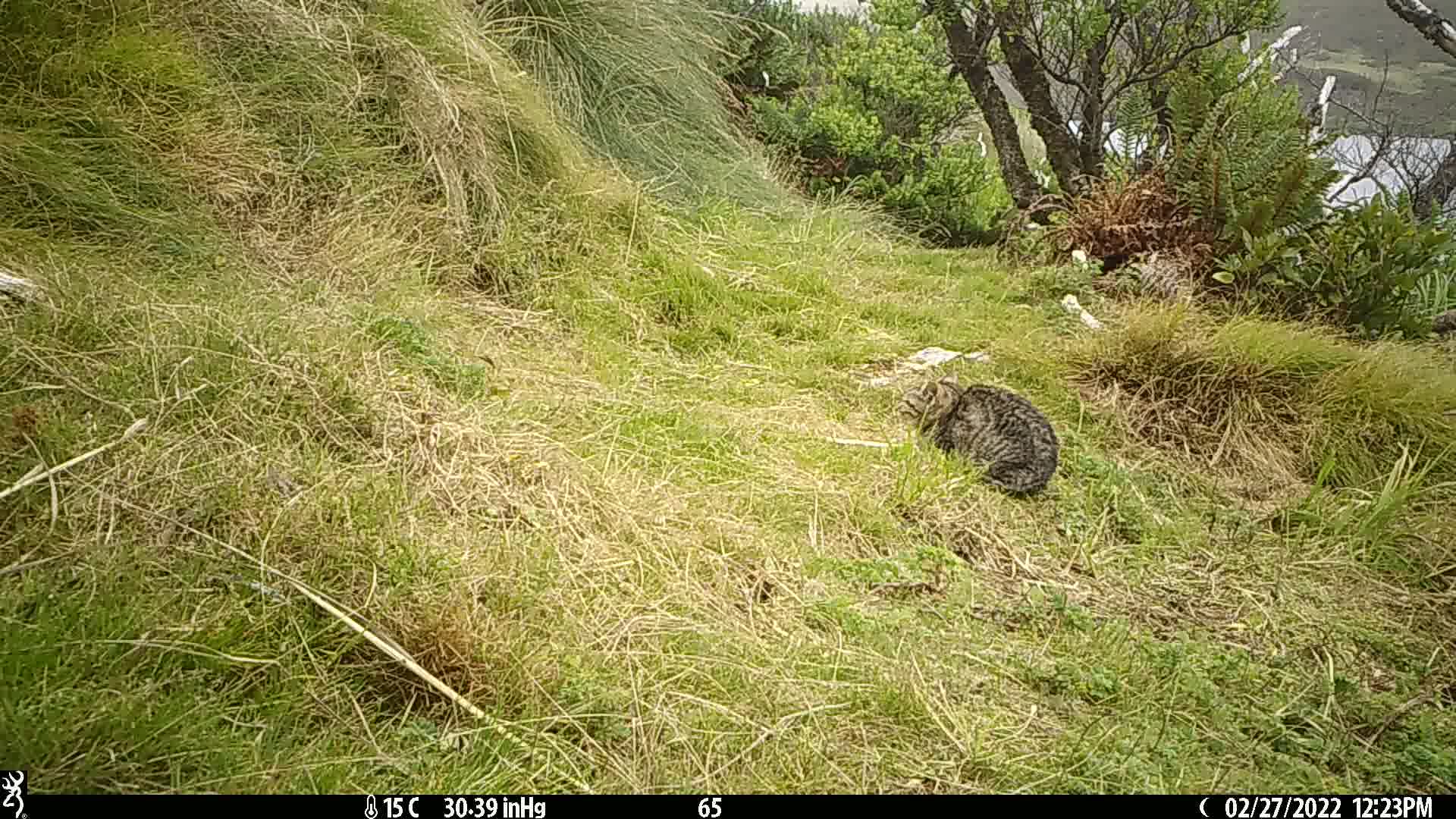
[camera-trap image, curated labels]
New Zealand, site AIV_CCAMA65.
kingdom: Animalia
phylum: Chordata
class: Mammalia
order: Carnivora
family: Felidae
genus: Felis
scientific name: Felis catus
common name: domestic cat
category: cat